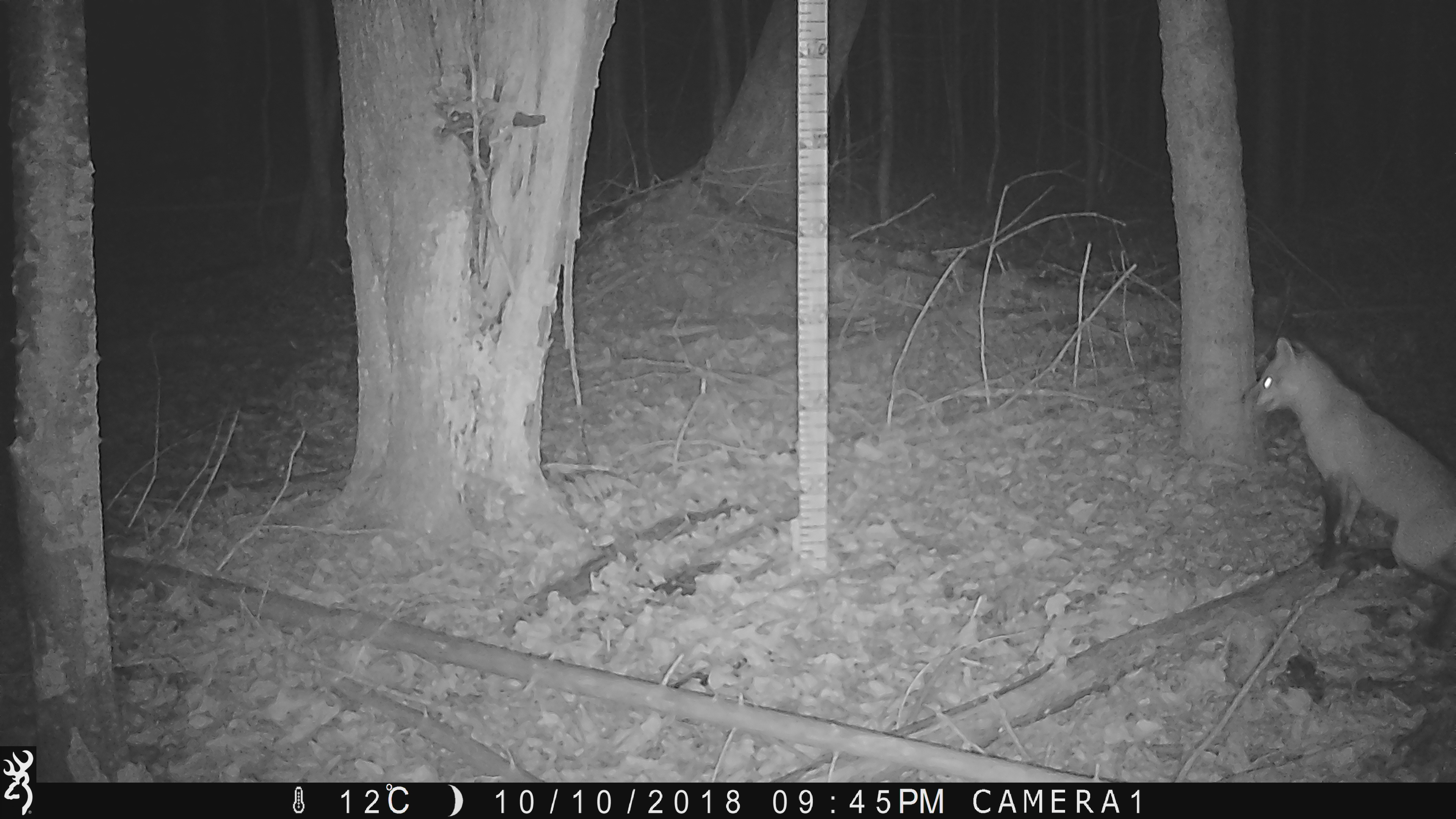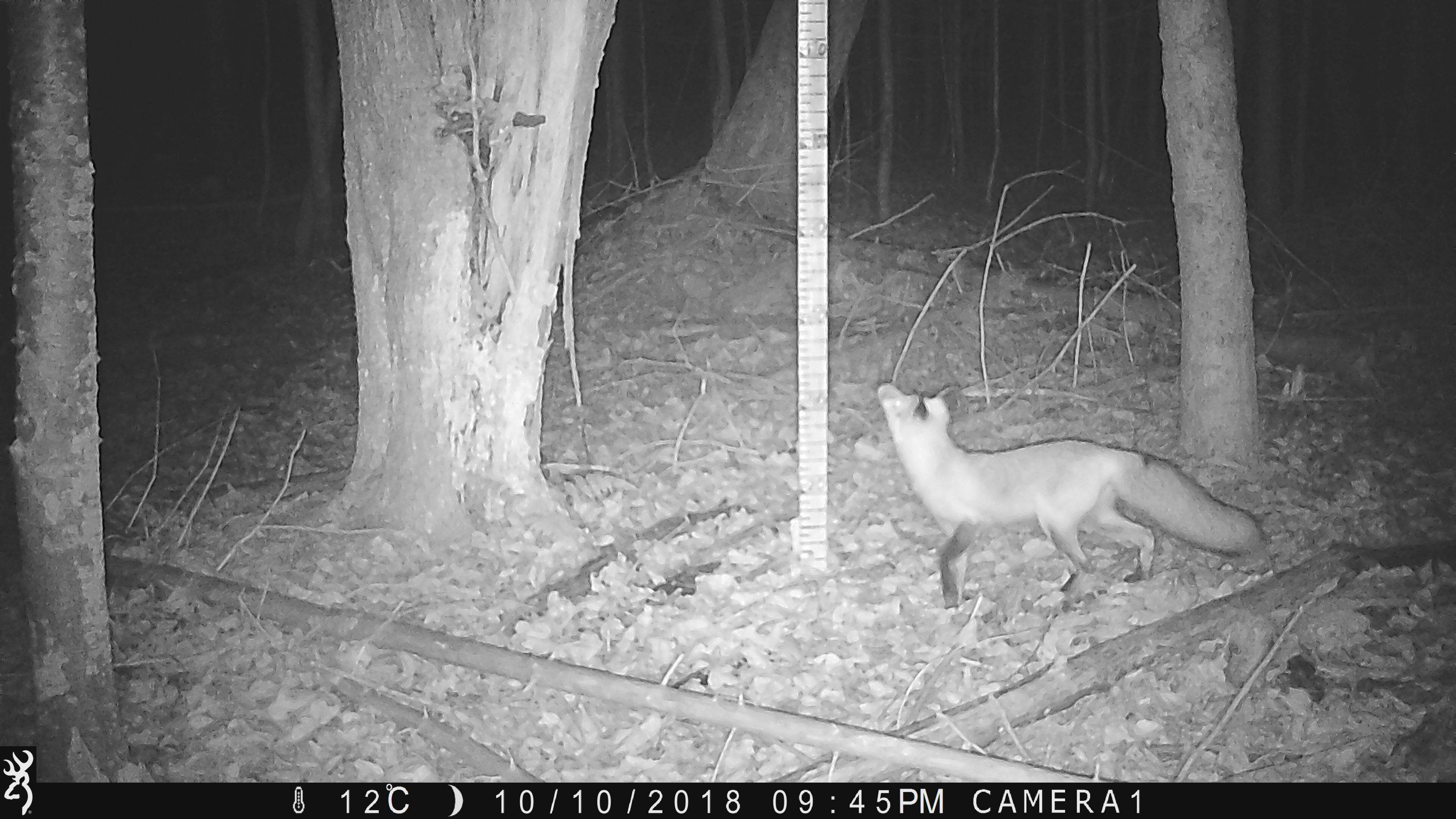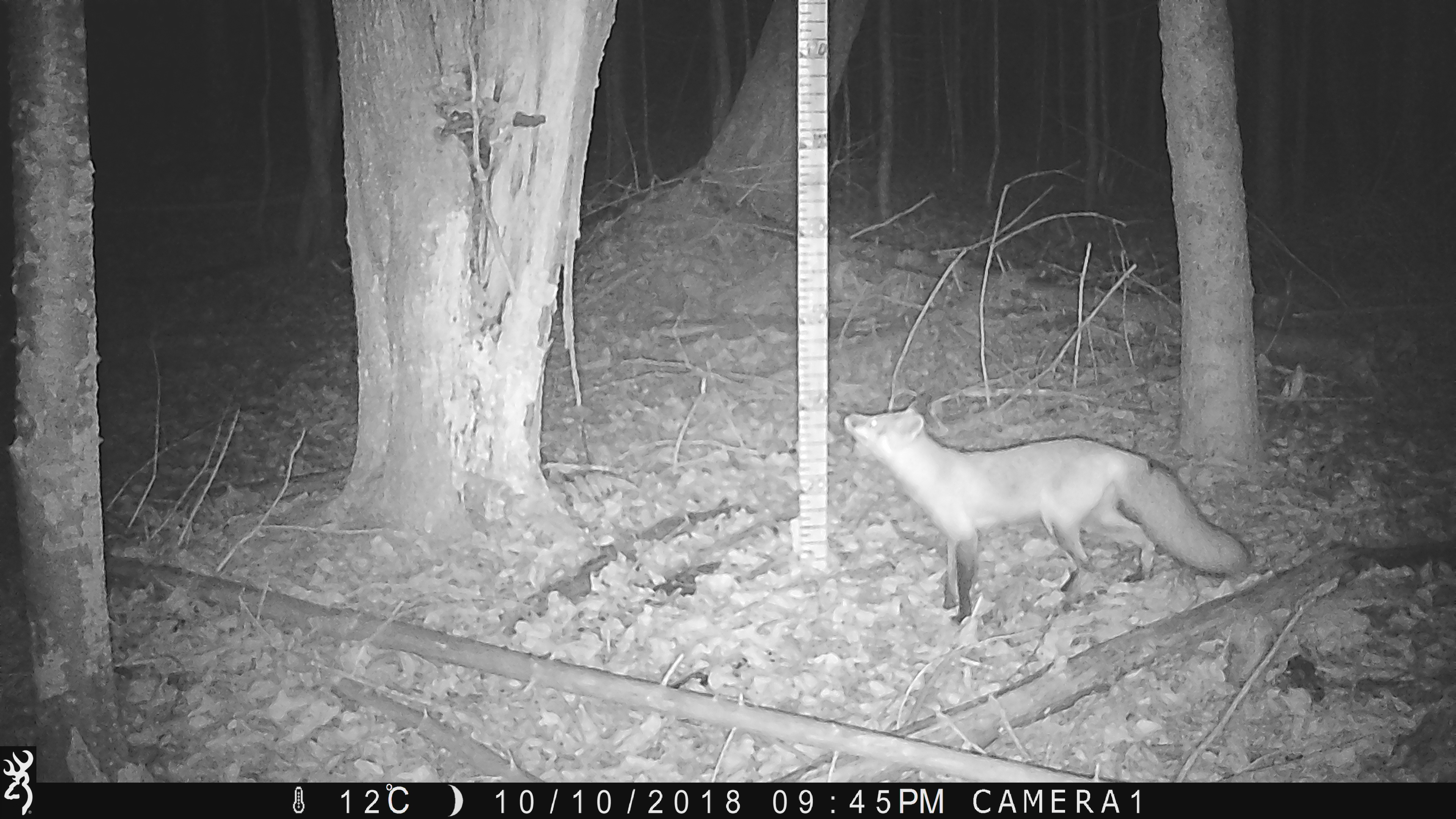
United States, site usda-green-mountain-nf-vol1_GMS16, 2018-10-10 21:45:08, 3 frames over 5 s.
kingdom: Animalia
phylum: Chordata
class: Mammalia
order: Carnivora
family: Canidae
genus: Vulpes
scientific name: Vulpes vulpes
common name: red fox